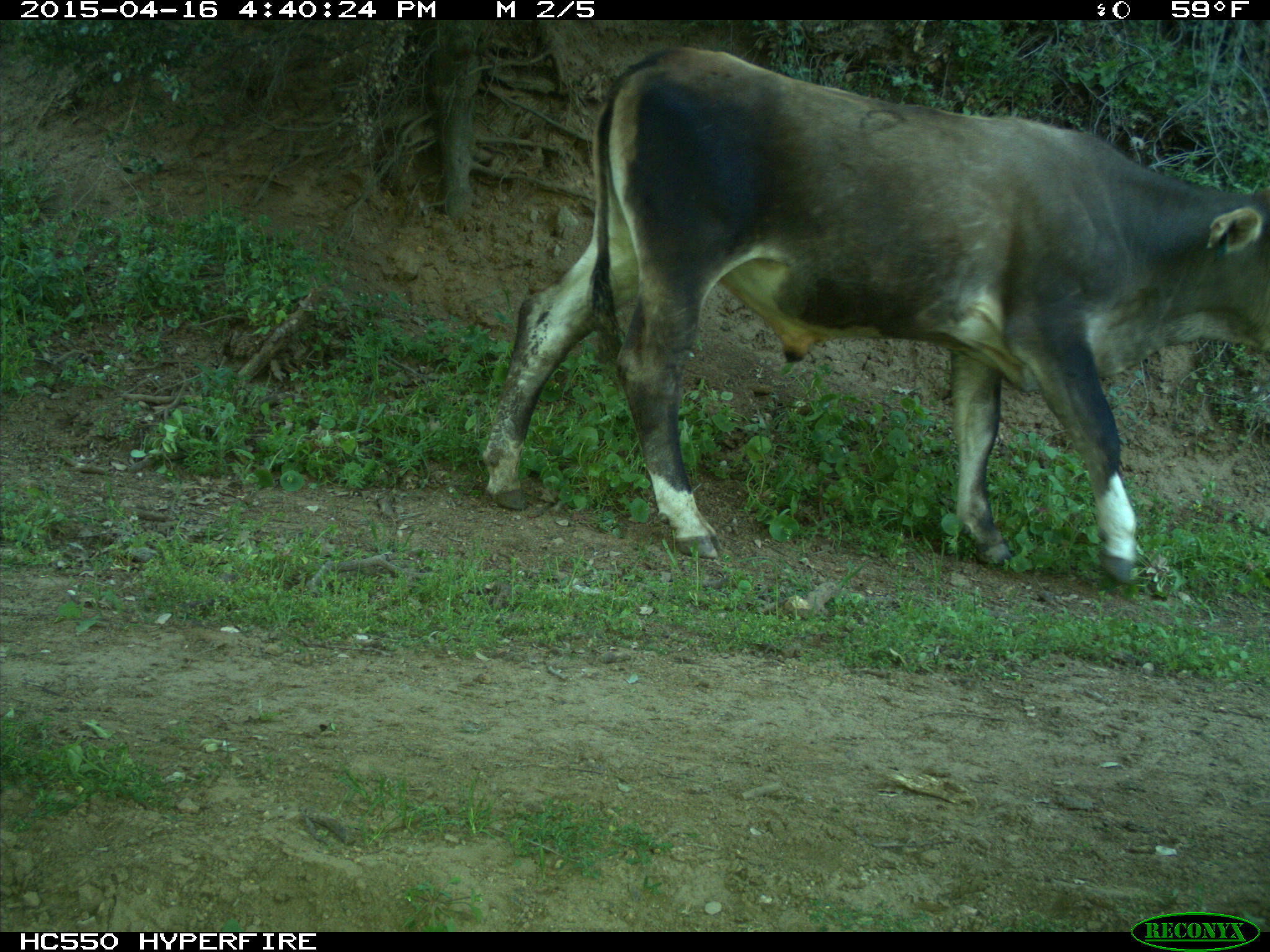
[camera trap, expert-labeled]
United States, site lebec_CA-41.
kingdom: Animalia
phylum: Chordata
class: Mammalia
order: Artiodactyla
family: Bovidae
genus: Bos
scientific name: Bos taurus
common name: domestic cow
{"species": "Bos taurus (domestic cow)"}